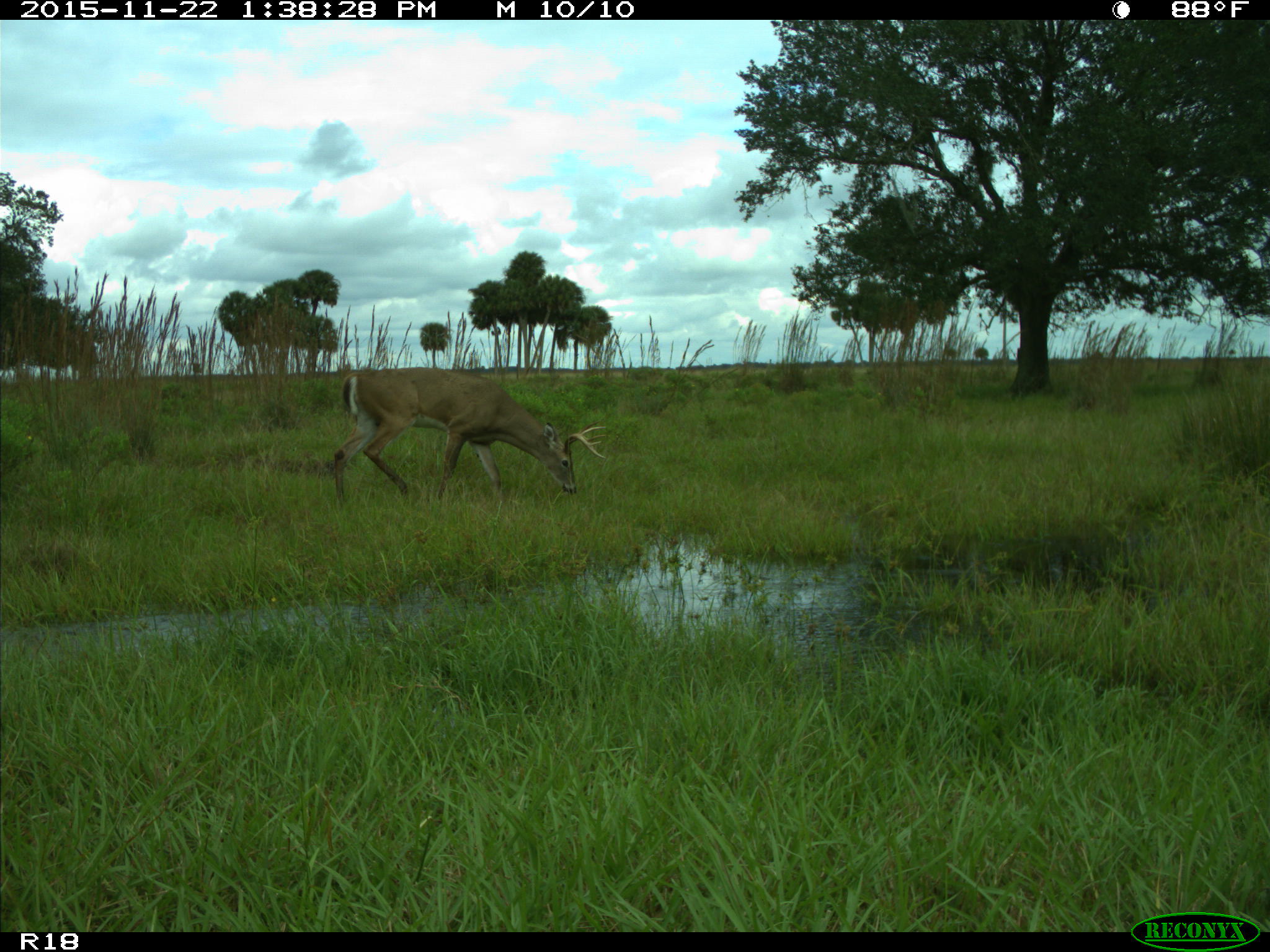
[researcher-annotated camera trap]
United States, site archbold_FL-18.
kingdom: Animalia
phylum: Chordata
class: Mammalia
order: Artiodactyla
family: Cervidae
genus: Odocoileus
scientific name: Odocoileus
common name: deer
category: unidentified deer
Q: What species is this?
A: Unidentified deer (deer) (Odocoileus).